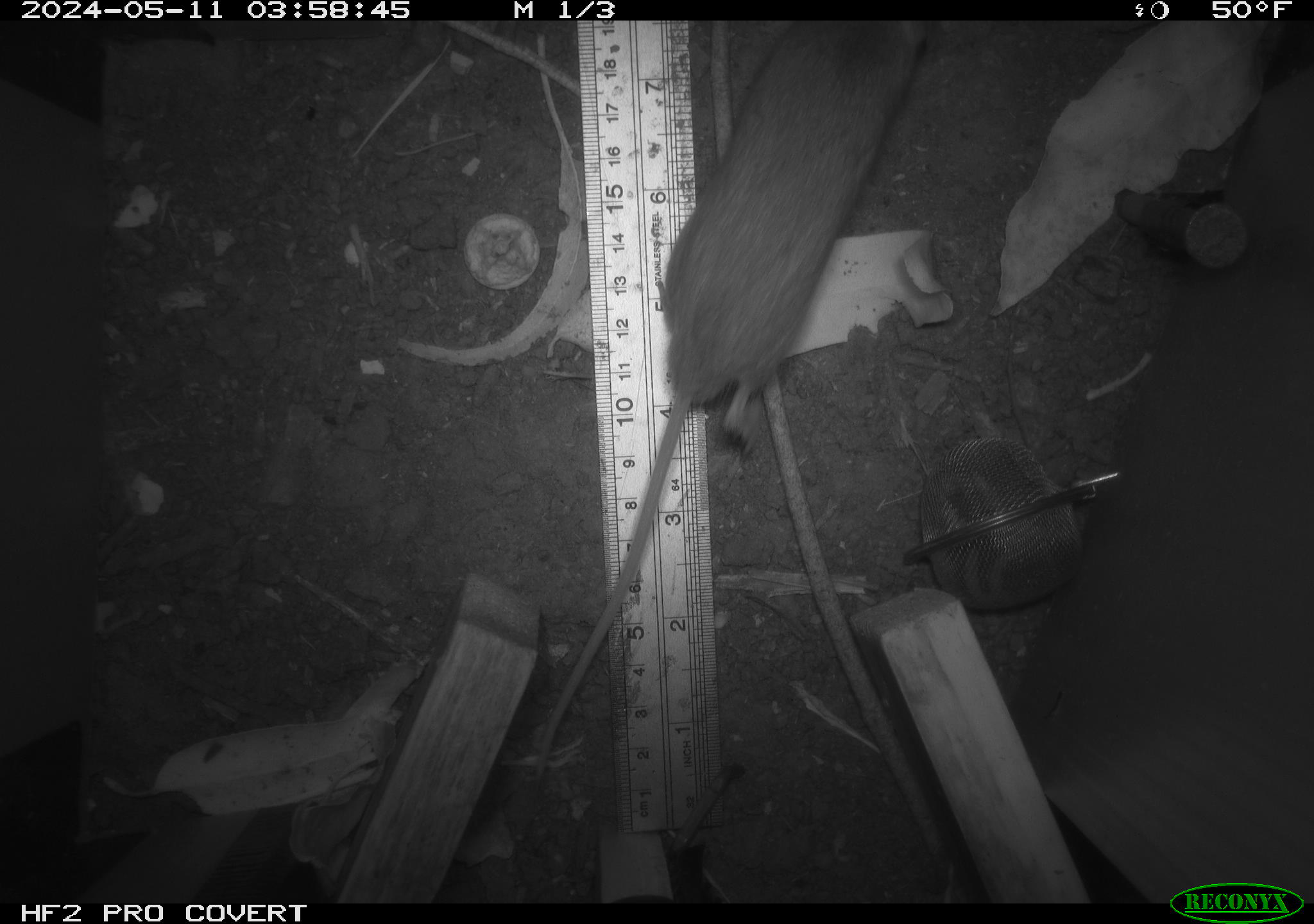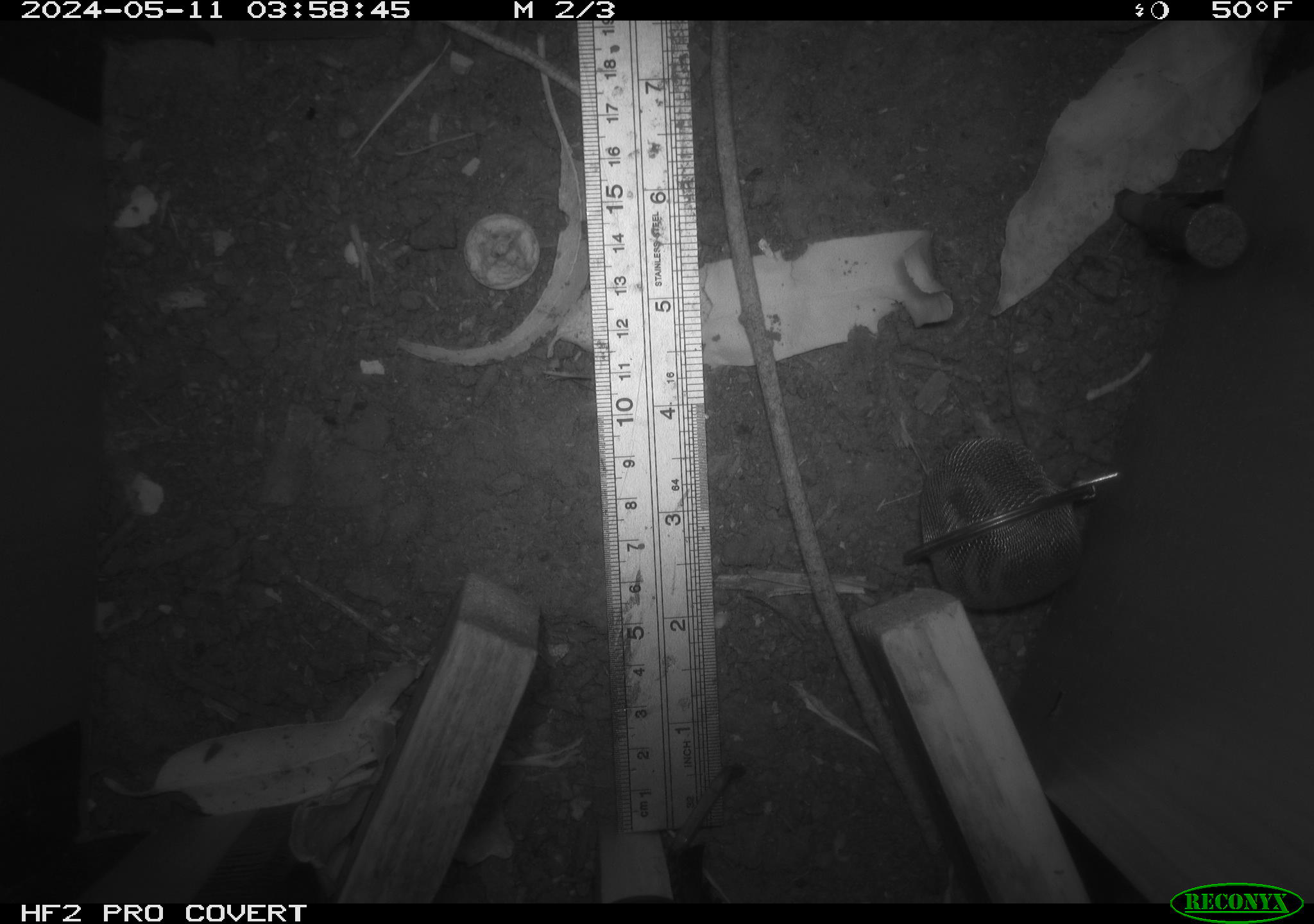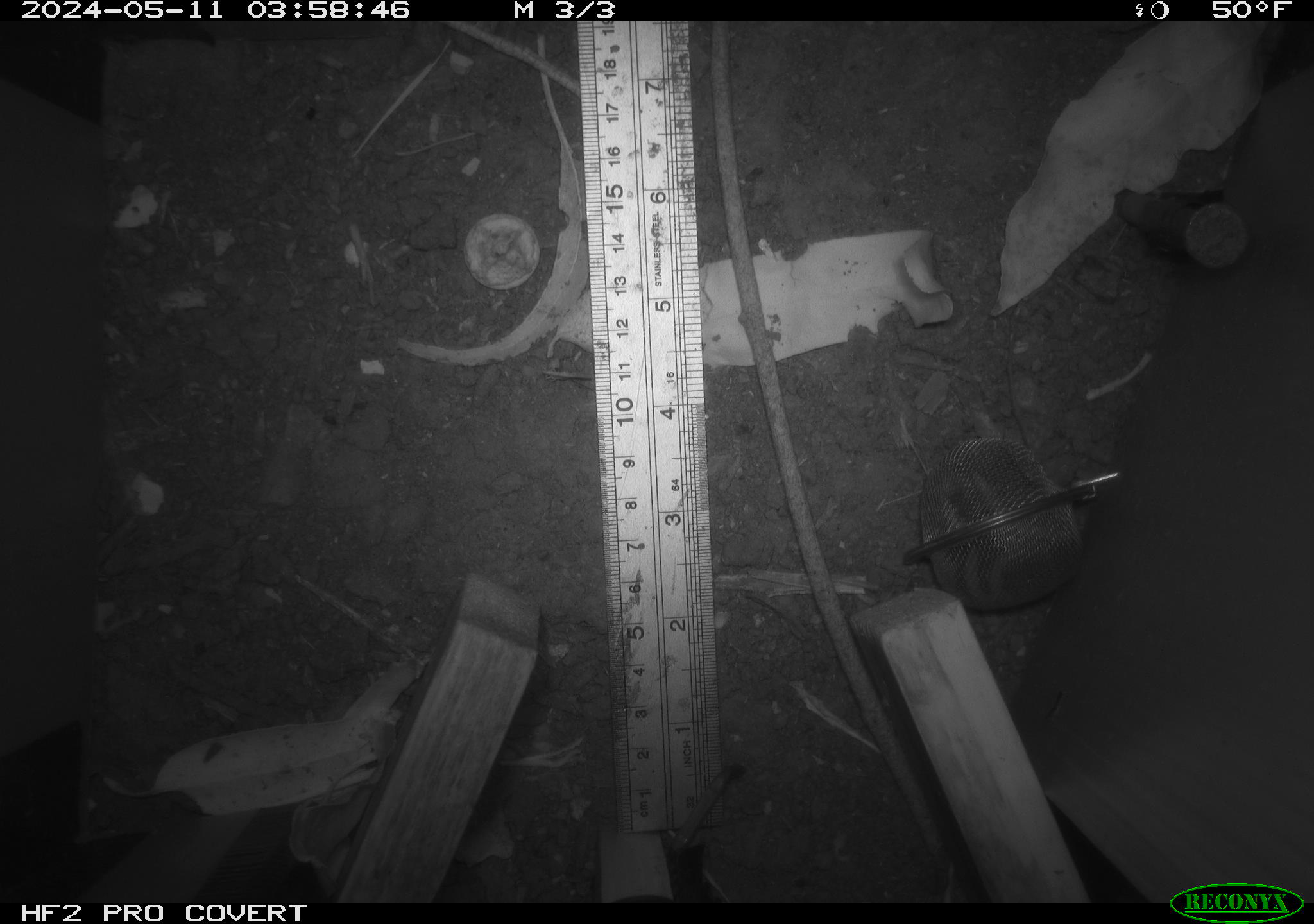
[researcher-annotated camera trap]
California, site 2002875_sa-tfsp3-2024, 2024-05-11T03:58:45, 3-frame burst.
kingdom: Animalia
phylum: Chordata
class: Mammalia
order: Rodentia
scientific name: Rodentia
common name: rodent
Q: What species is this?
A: Rodent (Rodentia).